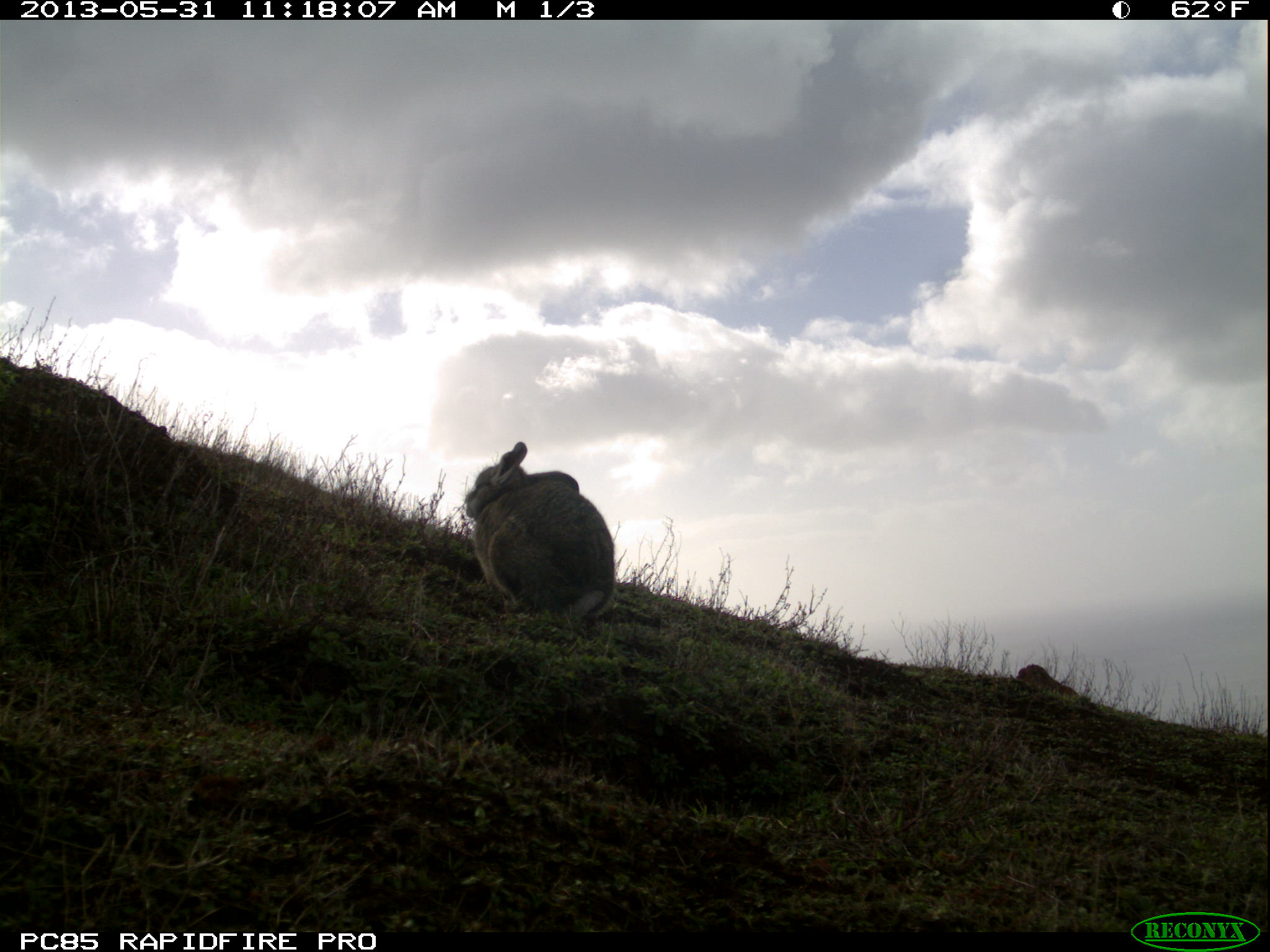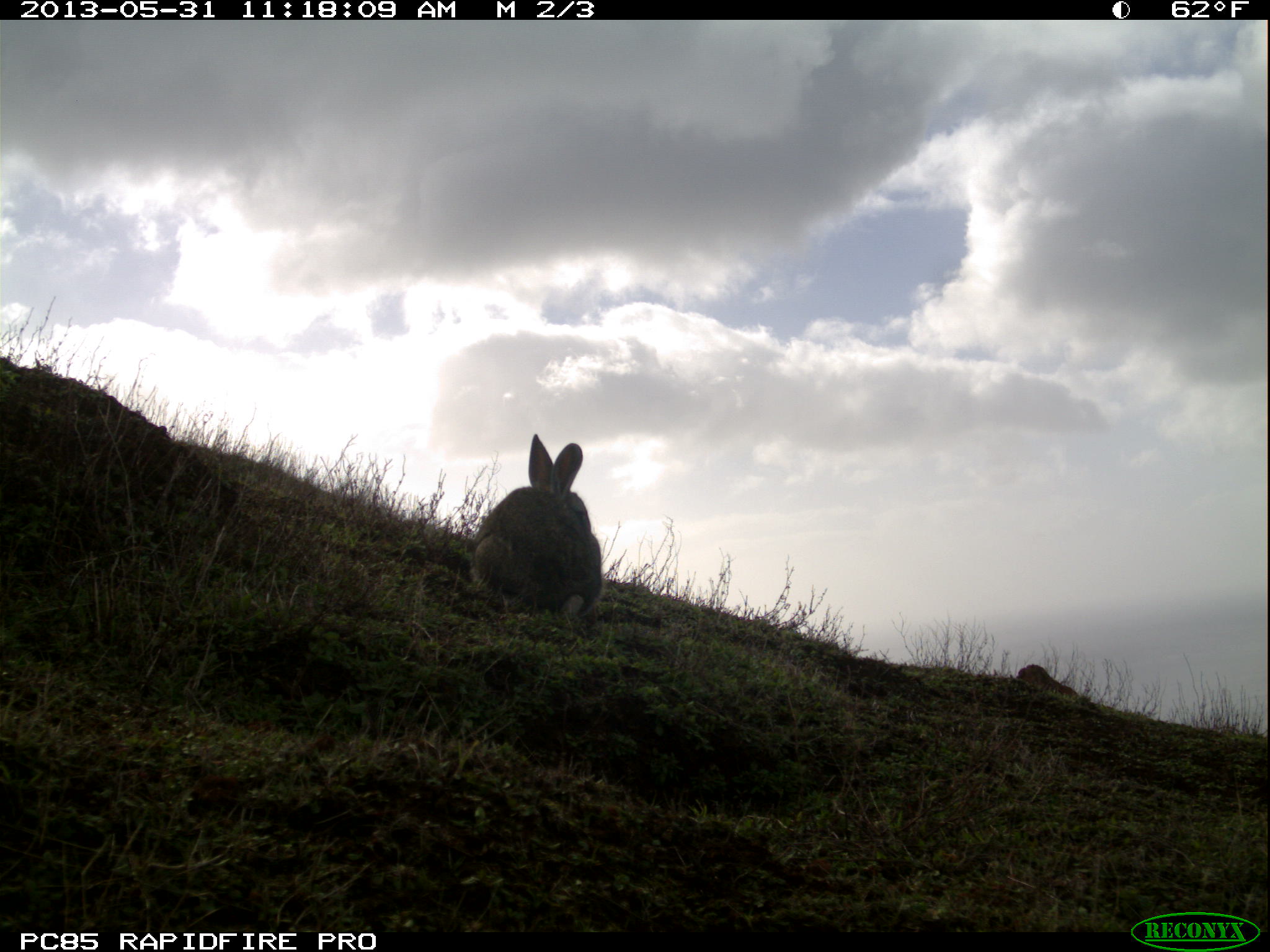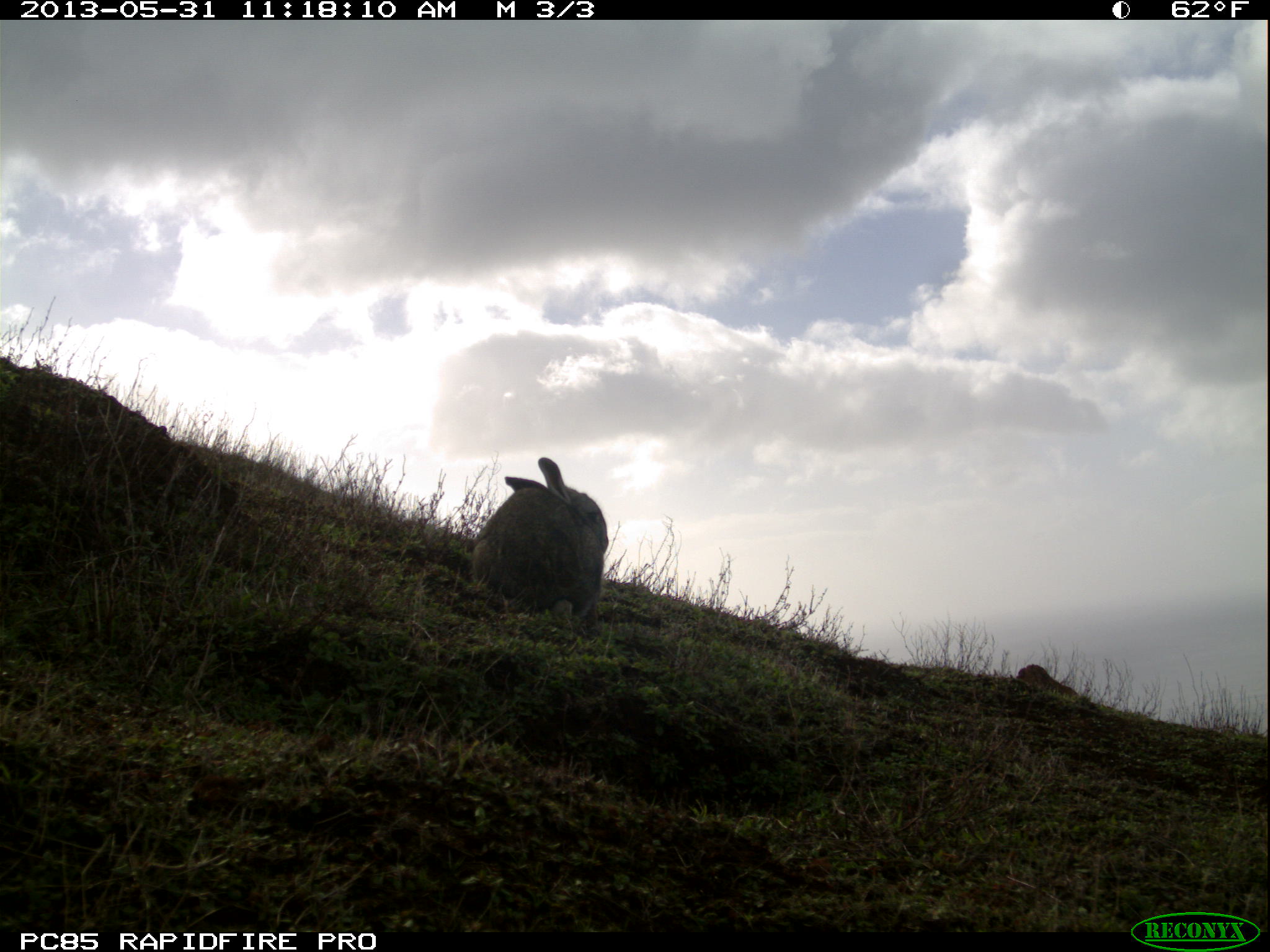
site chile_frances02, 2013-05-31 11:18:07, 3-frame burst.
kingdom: Animalia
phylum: Chordata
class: Mammalia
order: Lagomorpha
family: Leporidae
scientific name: Leporidae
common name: rabbits and hares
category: rabbit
Rabbit (rabbits and hares) (Leporidae).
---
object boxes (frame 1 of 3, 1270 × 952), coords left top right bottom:
rabbit: 458 442 616 633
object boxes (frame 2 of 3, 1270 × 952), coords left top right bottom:
rabbit: 466 433 602 627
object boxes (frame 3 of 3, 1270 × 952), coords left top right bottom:
rabbit: 466 459 608 634